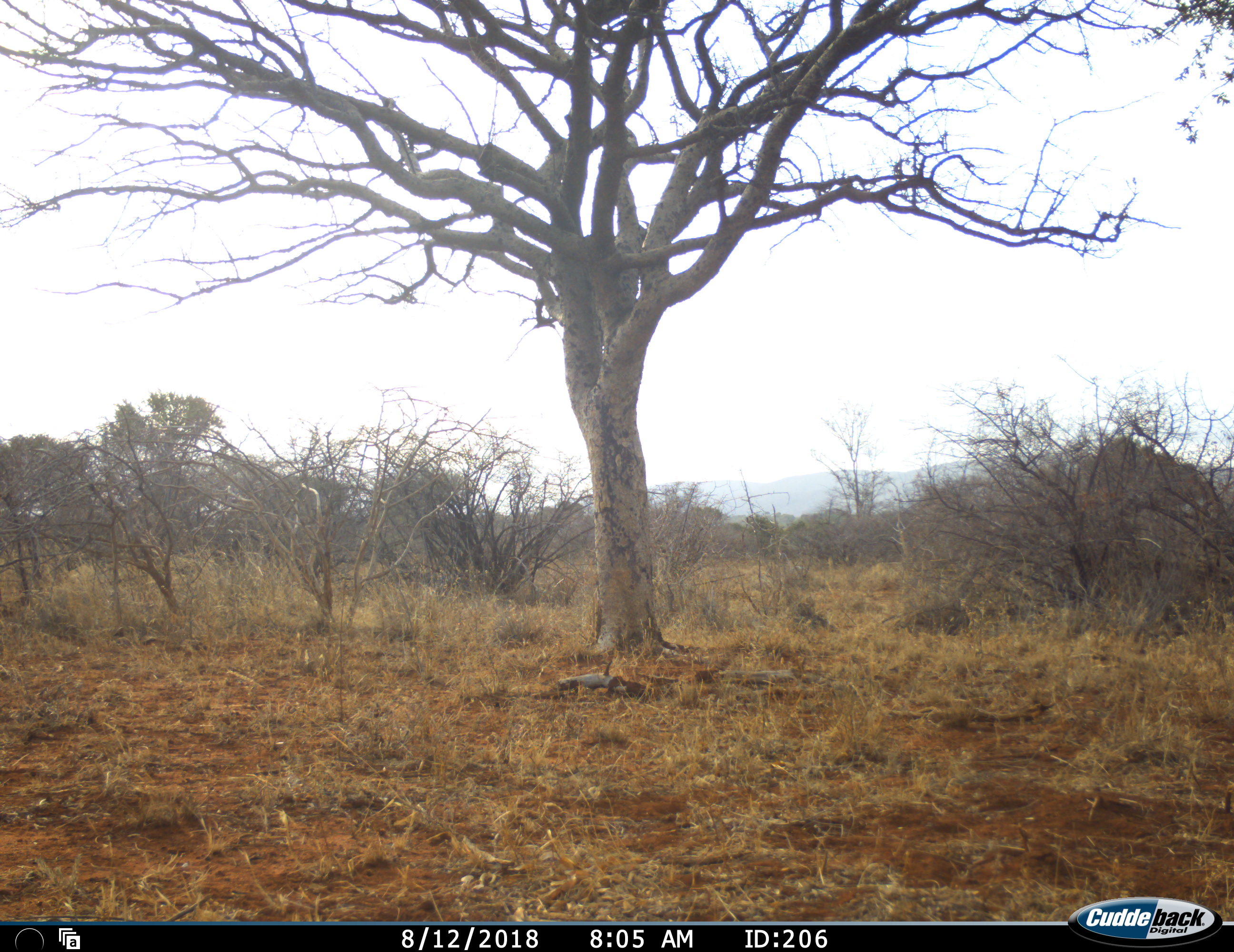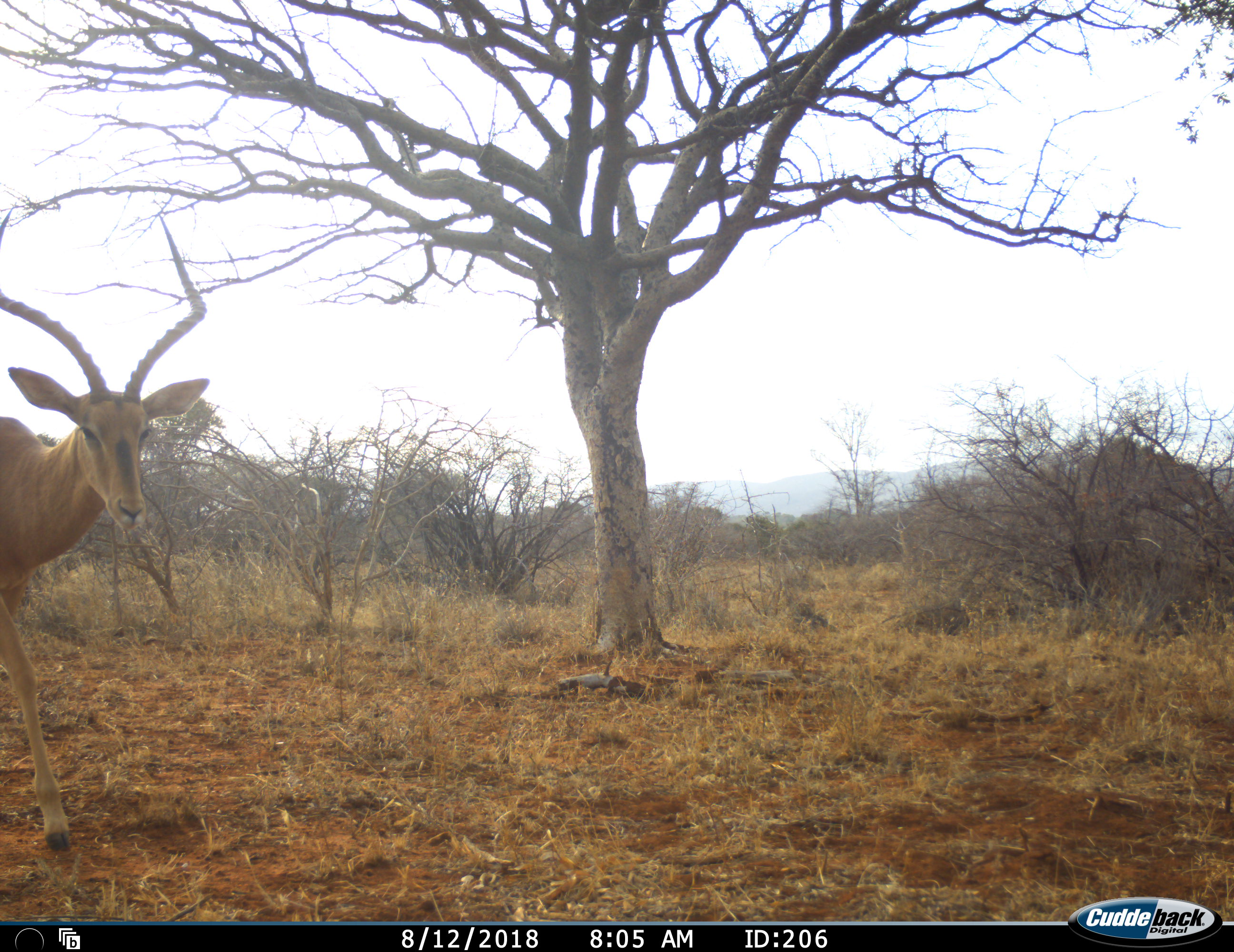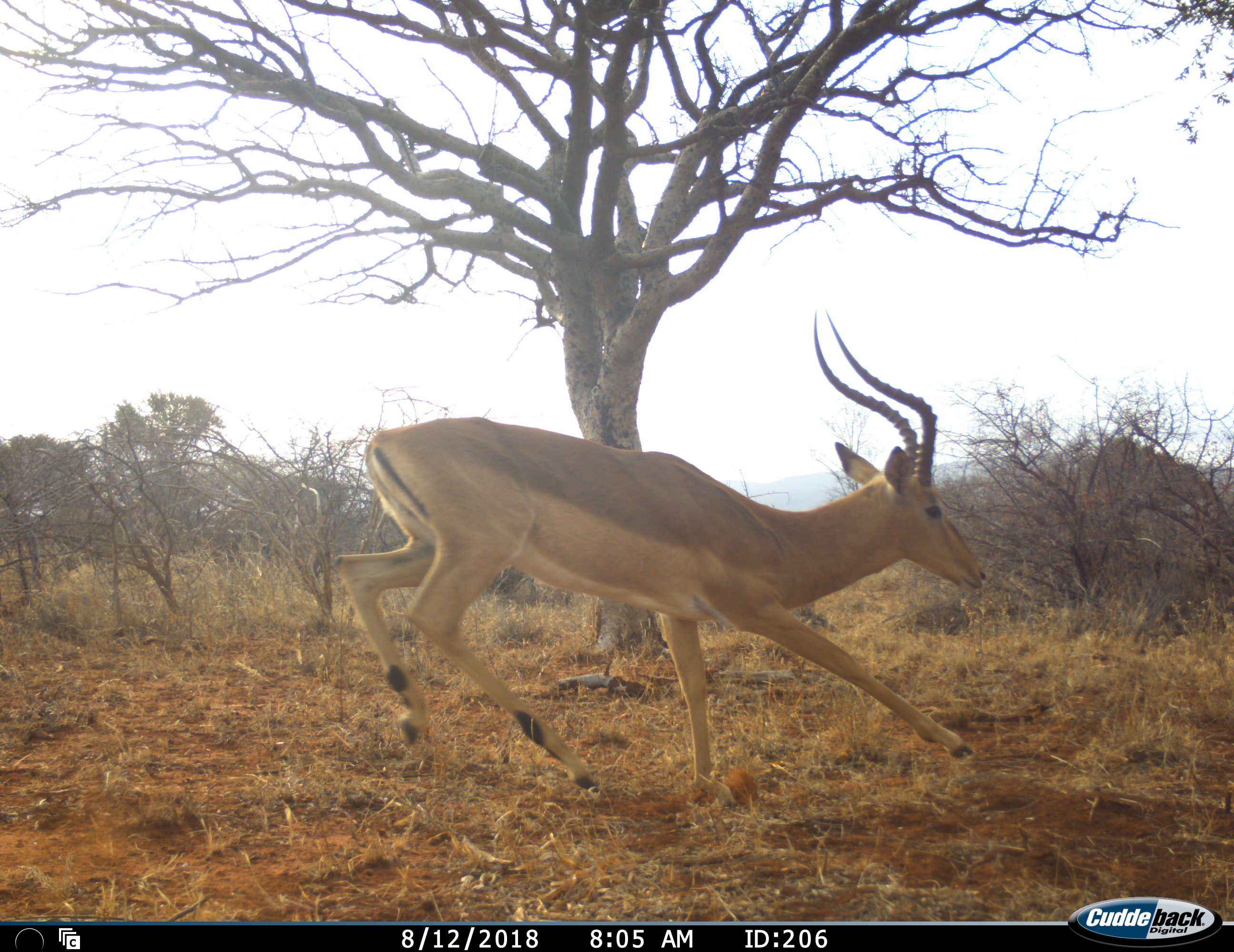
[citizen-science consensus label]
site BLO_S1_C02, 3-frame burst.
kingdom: Animalia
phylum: Chordata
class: Mammalia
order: Artiodactyla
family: Bovidae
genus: Aepyceros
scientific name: Aepyceros melampus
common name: impala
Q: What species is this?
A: Impala (Aepyceros melampus).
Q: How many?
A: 1.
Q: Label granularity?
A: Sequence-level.